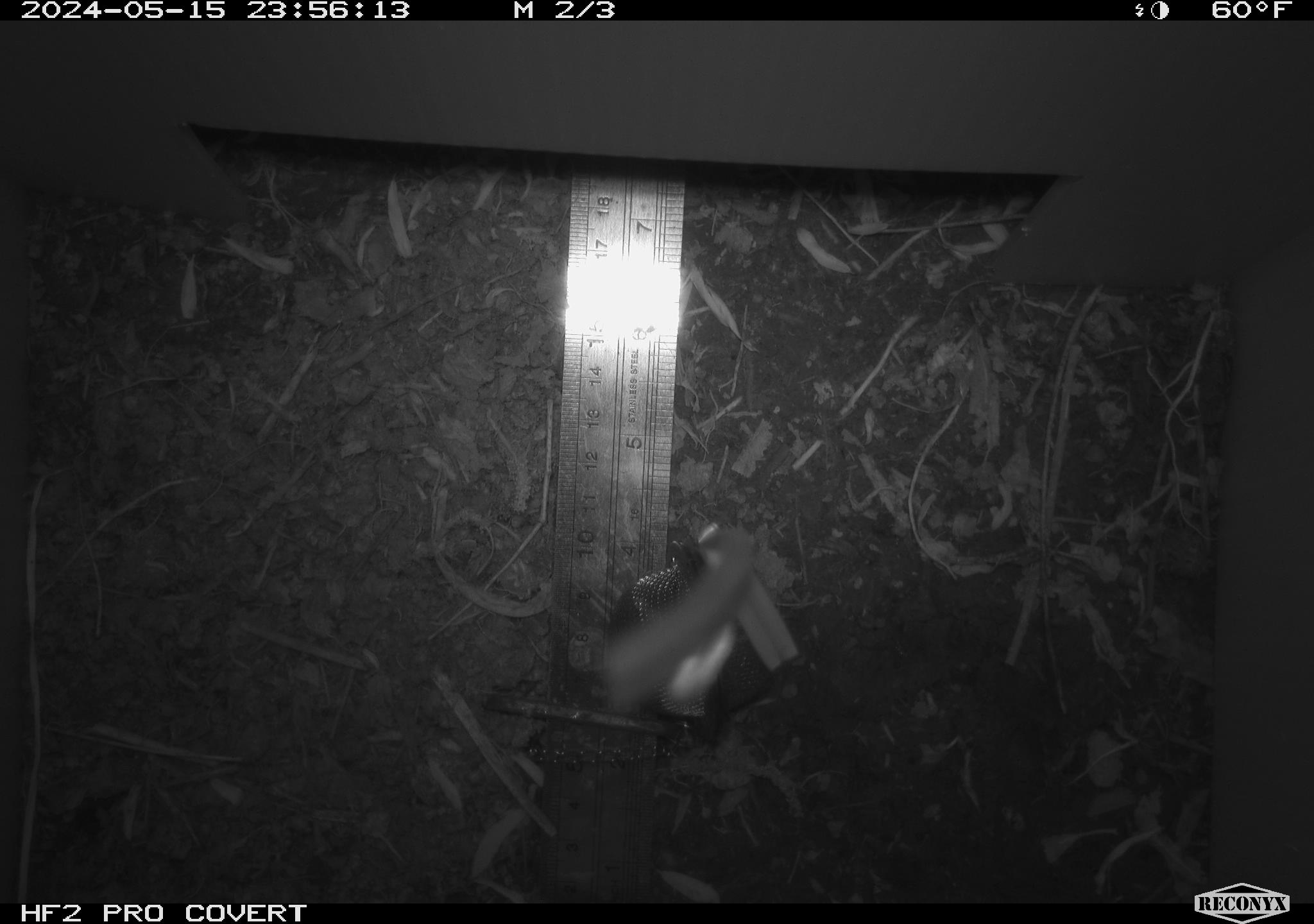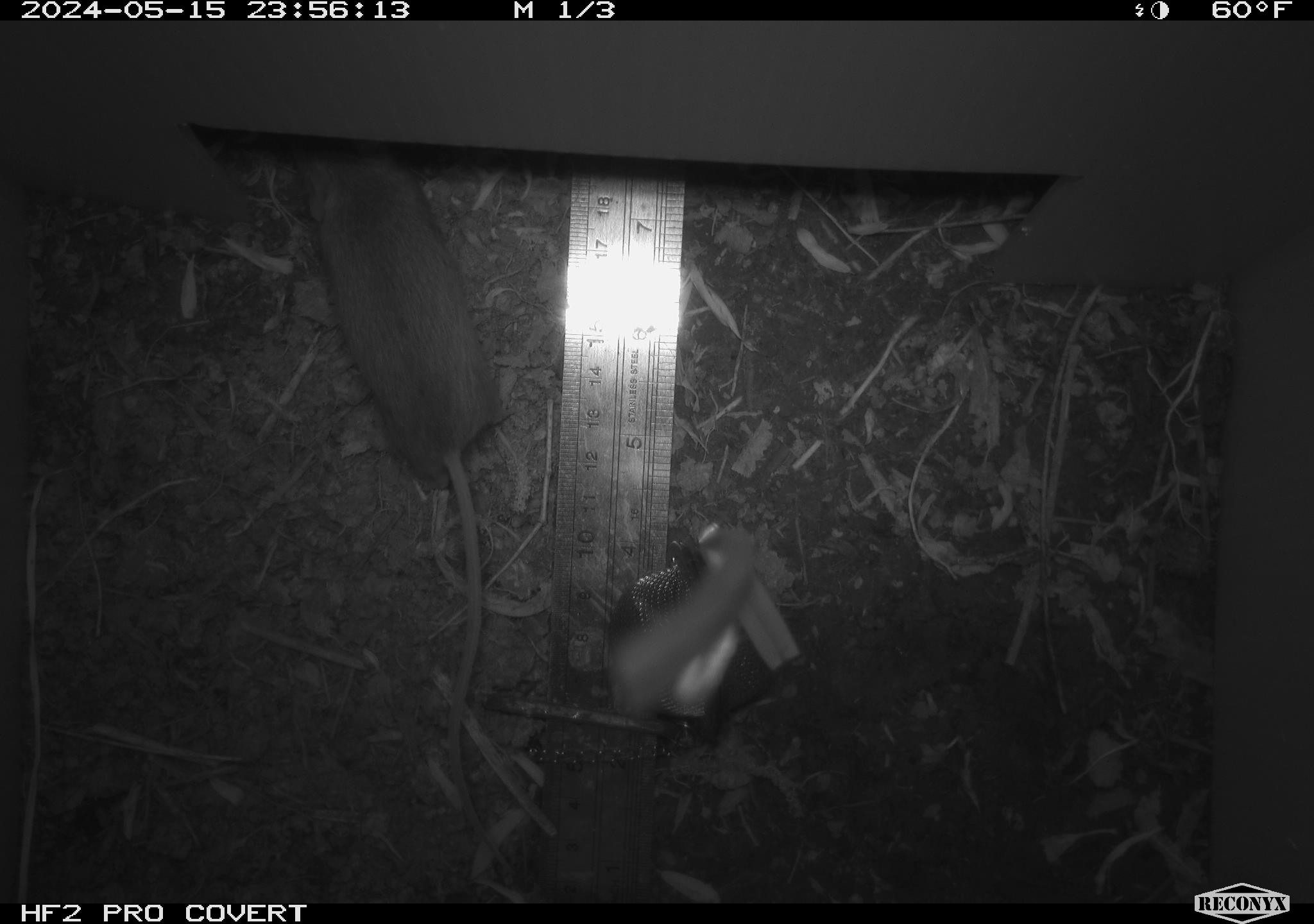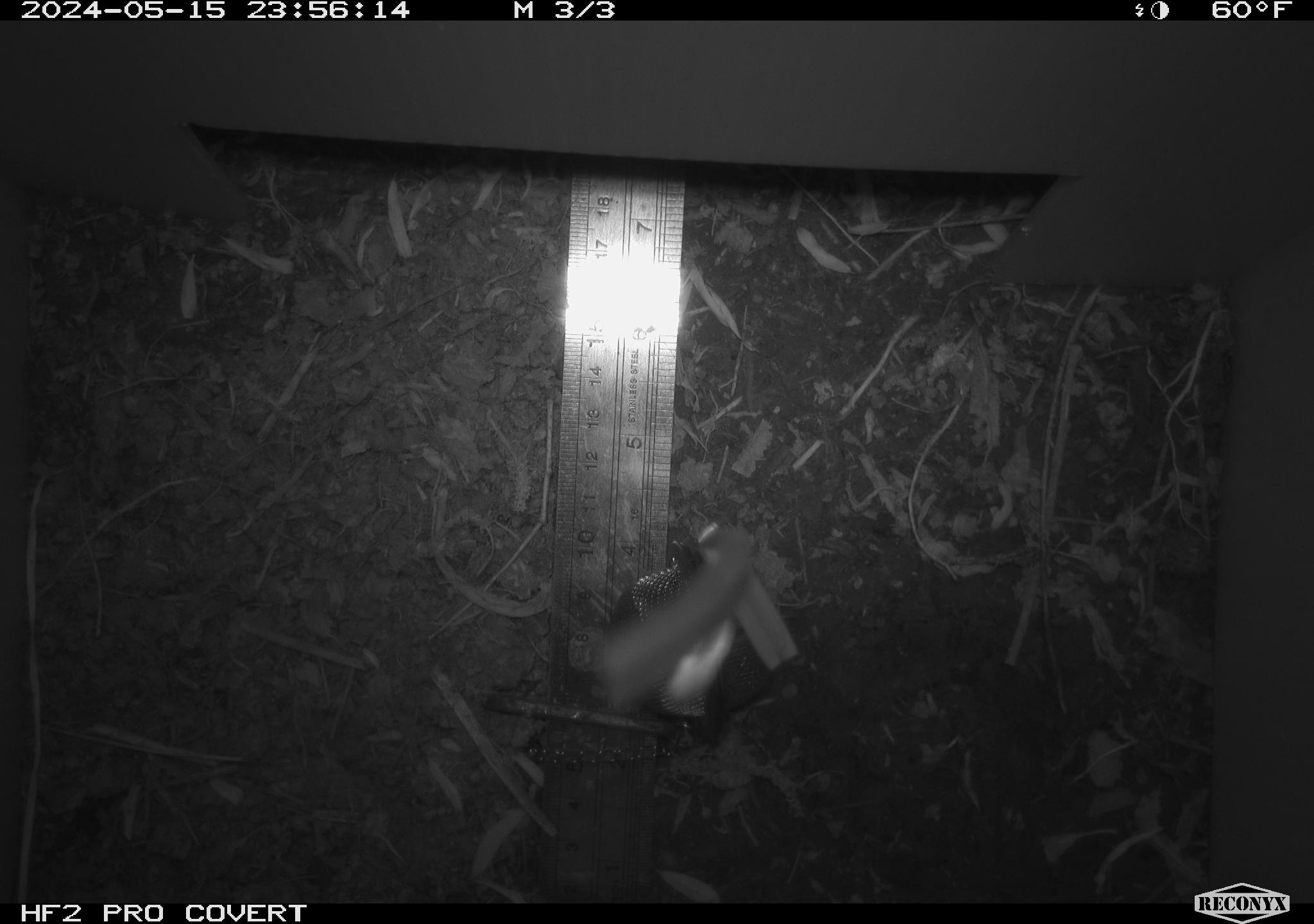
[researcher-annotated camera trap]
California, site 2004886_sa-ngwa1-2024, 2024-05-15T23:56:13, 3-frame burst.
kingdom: Animalia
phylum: Chordata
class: Mammalia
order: Rodentia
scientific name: Rodentia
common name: mouse species